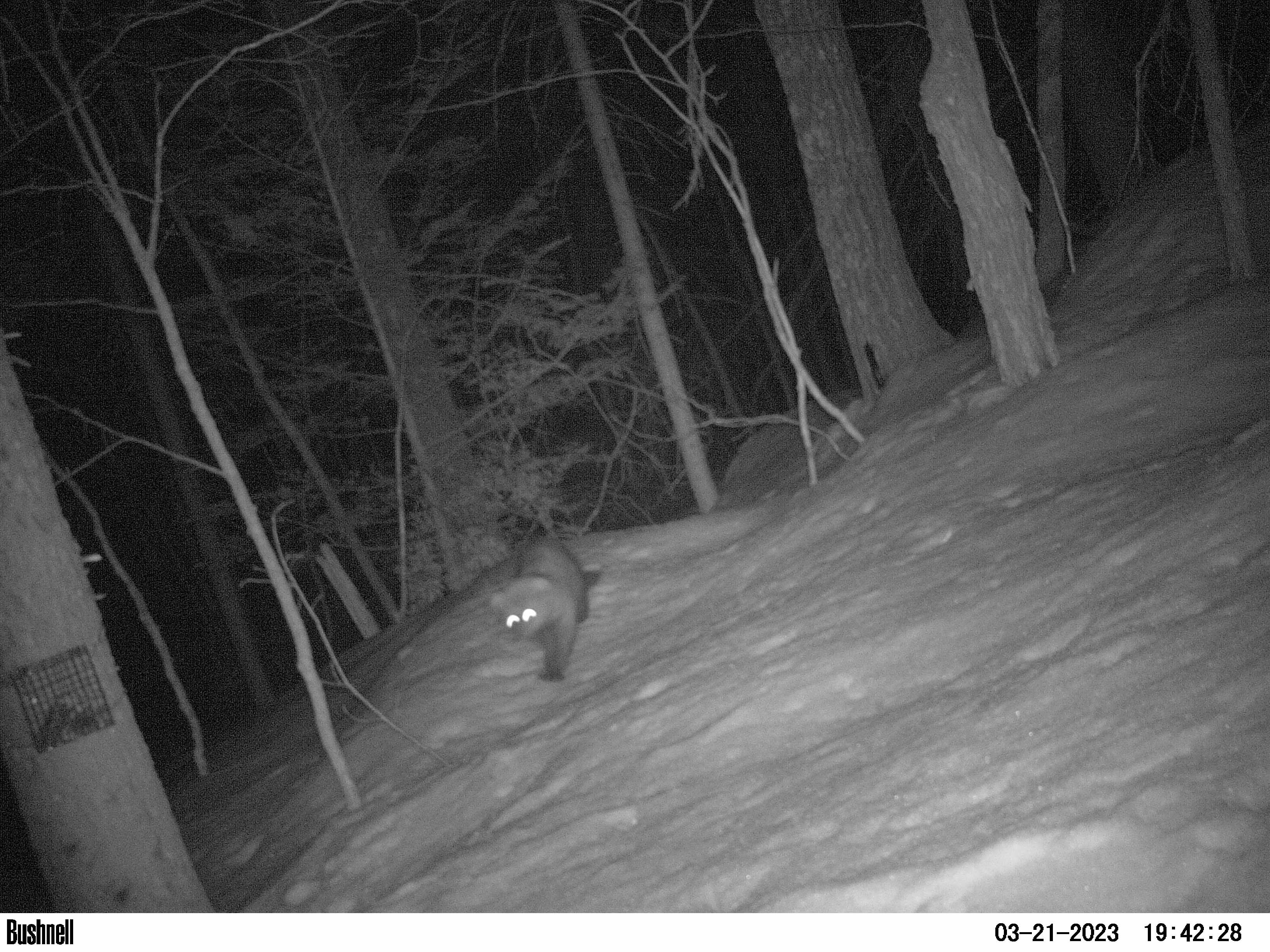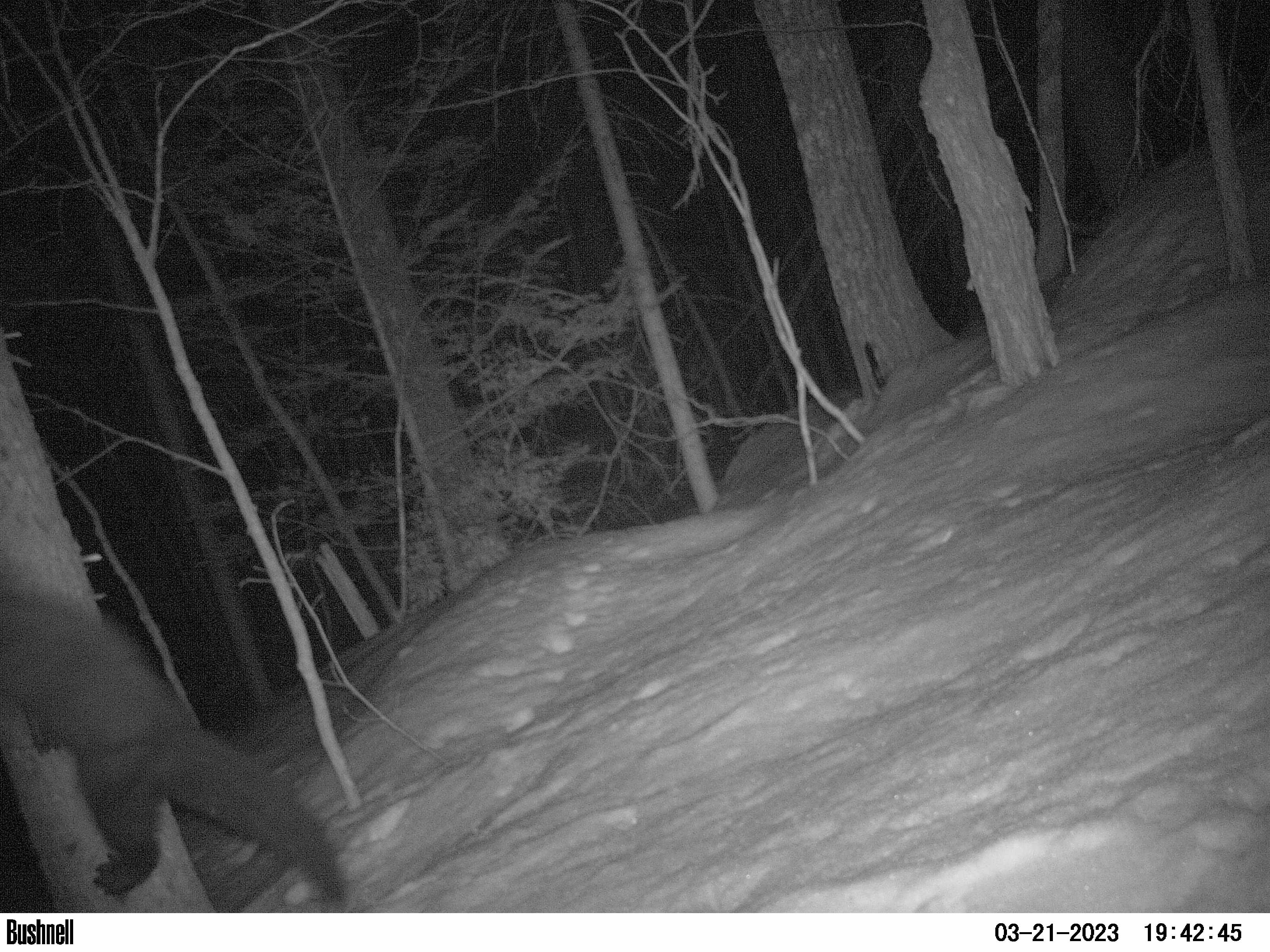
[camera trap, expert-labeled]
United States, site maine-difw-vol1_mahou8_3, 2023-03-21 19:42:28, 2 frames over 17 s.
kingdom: Animalia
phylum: Chordata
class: Mammalia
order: Carnivora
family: Mustelidae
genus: Pekania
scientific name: Pekania pennanti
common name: fisher